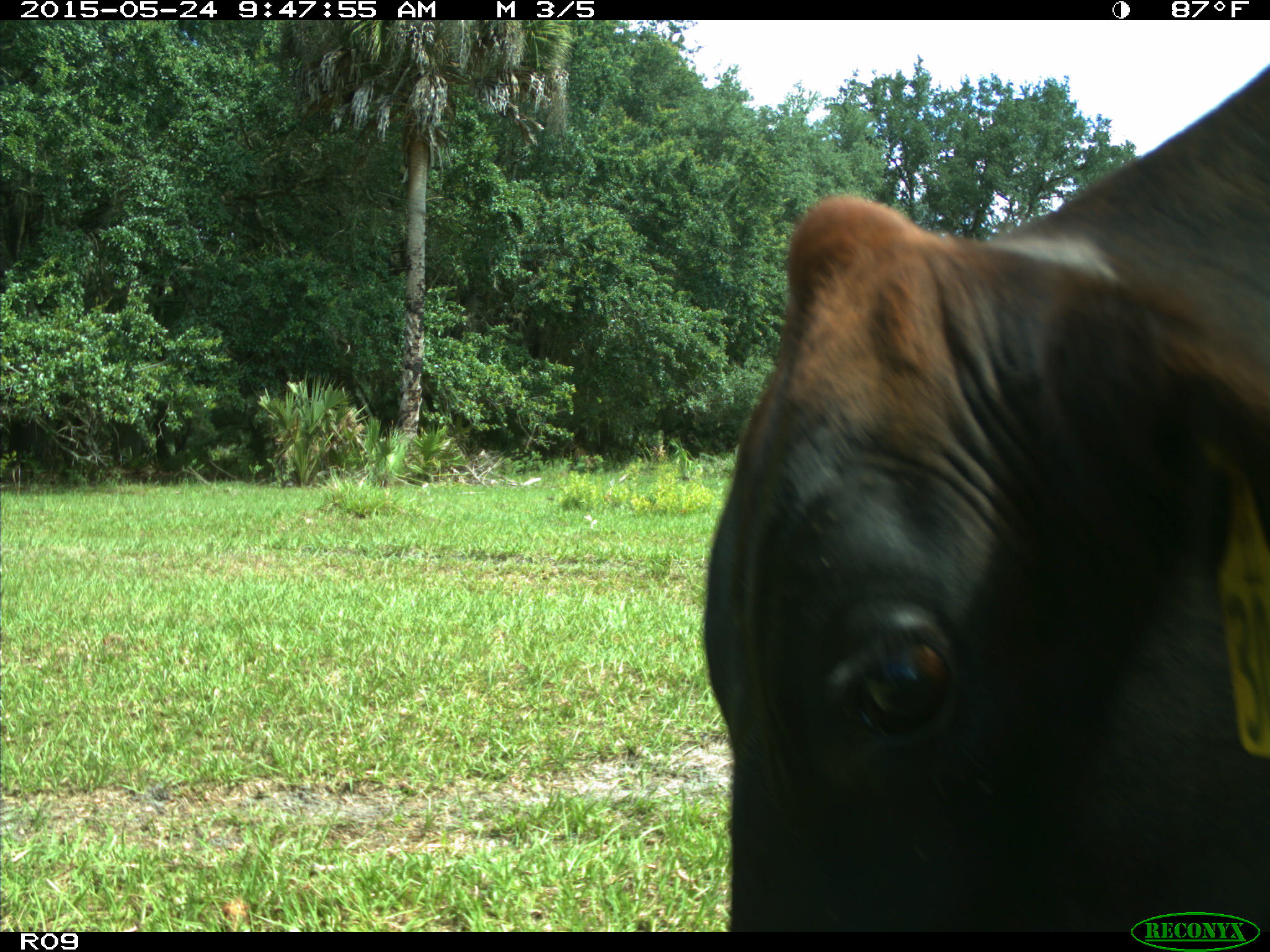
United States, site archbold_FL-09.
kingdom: Animalia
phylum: Chordata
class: Mammalia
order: Artiodactyla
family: Bovidae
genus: Bos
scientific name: Bos taurus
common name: domestic cow